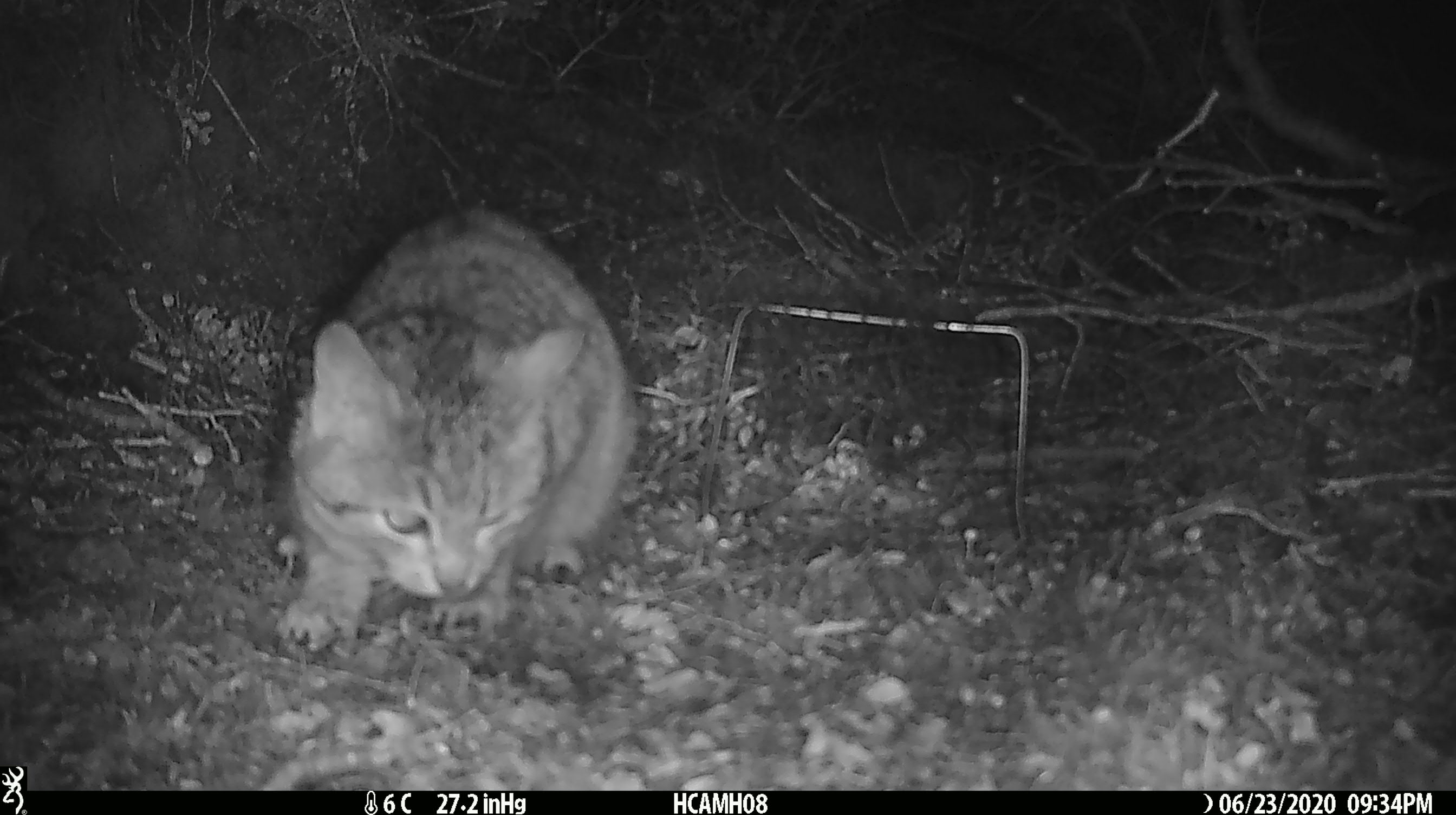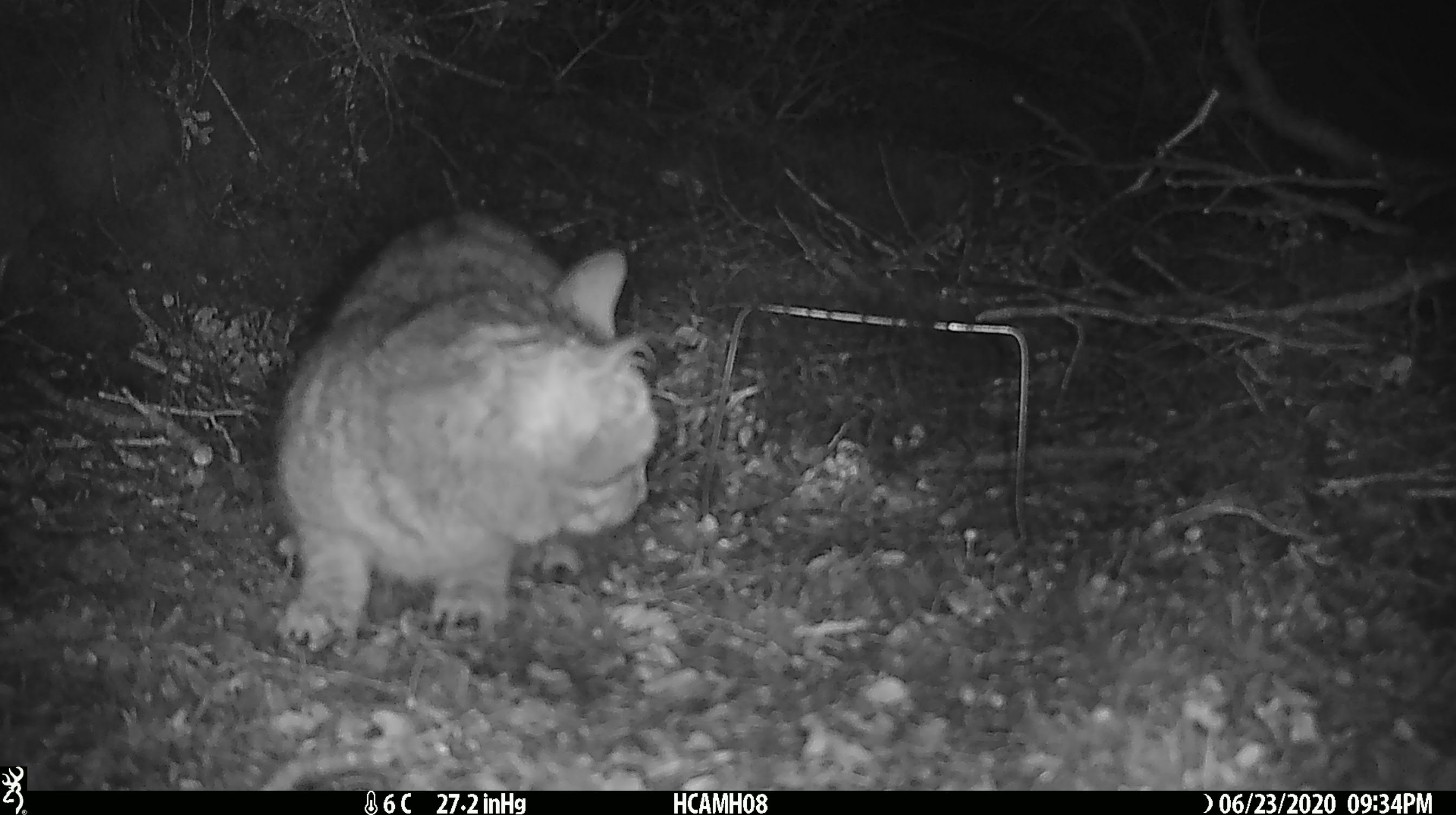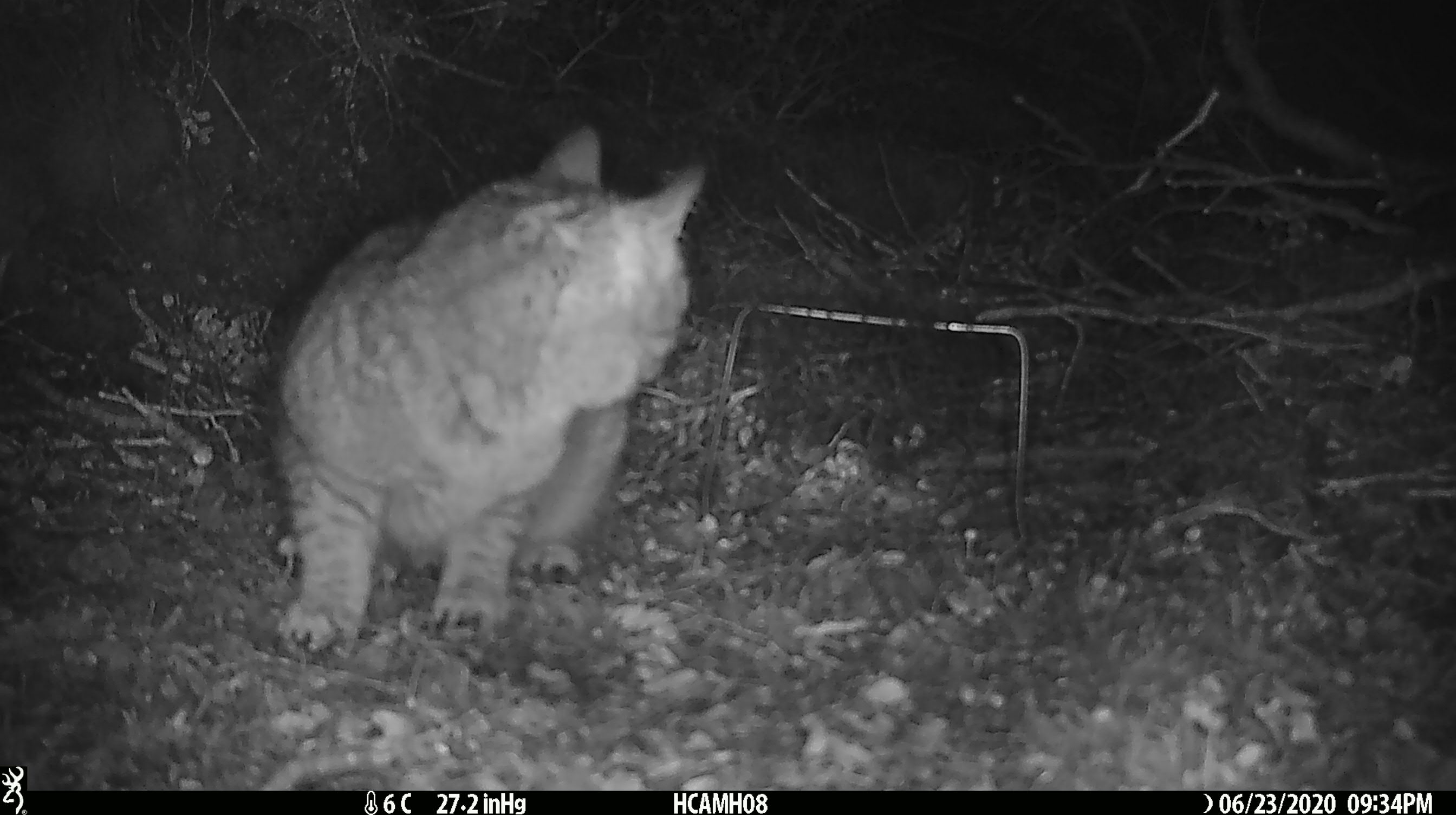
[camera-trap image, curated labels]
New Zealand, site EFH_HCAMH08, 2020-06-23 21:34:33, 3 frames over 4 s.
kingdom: Animalia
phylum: Chordata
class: Mammalia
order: Carnivora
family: Felidae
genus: Felis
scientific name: Felis catus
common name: domestic cat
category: cat